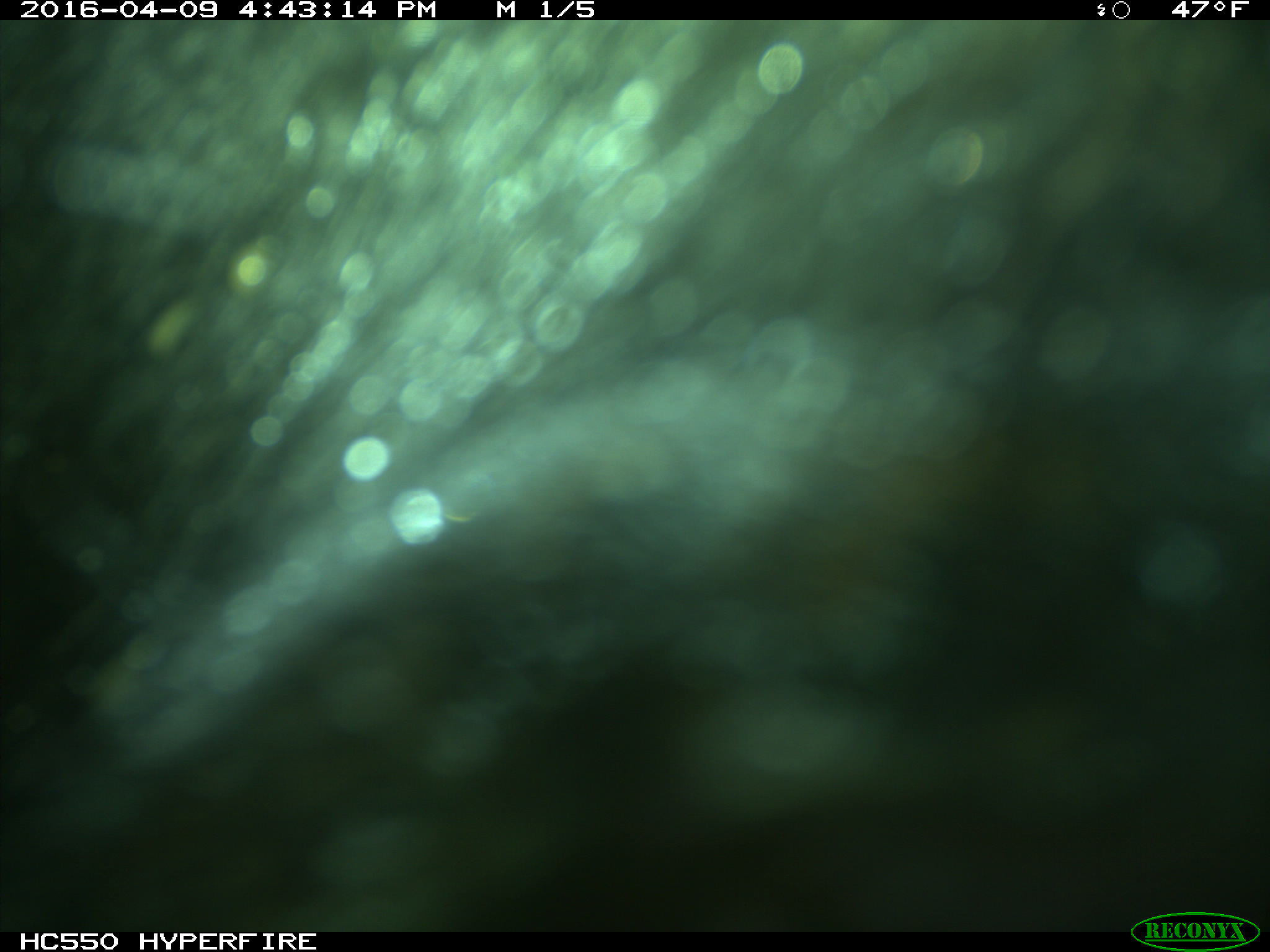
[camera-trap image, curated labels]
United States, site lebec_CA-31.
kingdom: Animalia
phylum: Chordata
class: Mammalia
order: Artiodactyla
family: Bovidae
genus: Bos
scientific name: Bos taurus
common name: domestic cow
Bos taurus (domestic cow).